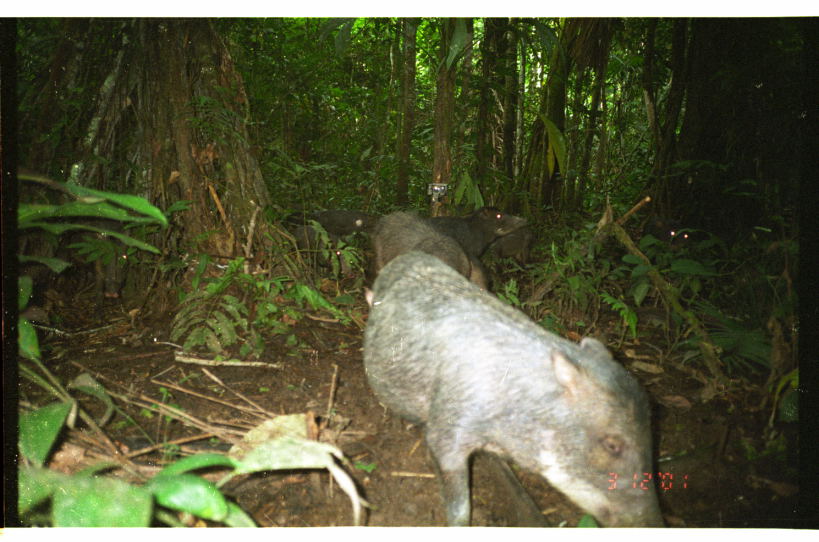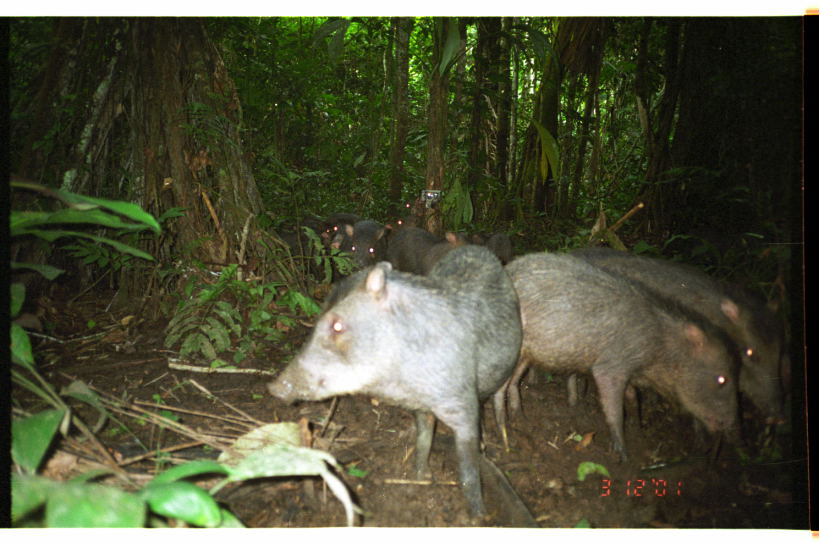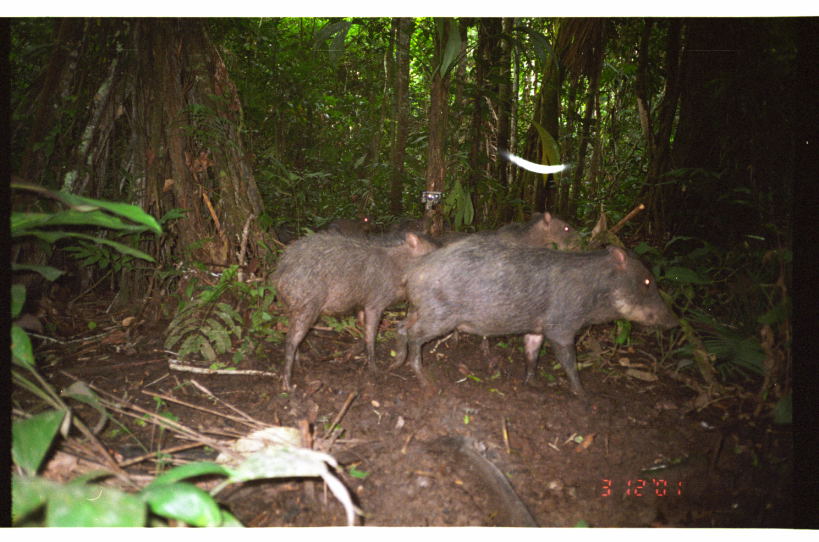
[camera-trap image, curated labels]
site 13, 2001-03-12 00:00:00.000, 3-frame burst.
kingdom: Animalia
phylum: Chordata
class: Mammalia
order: Artiodactyla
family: Tayassuidae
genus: Tayassu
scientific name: Tayassu pecari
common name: white-lipped peccary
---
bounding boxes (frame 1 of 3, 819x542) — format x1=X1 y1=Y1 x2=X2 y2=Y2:
tayassu pecari: x1=357 y1=247 x2=667 y2=528; x1=372 y1=209 x2=488 y2=295; x1=429 y1=205 x2=529 y2=262; x1=280 y1=210 x2=383 y2=247; x1=290 y1=226 x2=362 y2=277; x1=656 y1=218 x2=712 y2=256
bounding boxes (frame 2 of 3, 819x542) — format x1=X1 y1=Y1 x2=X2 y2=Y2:
tayassu pecari: x1=266 y1=243 x2=524 y2=518; x1=505 y1=251 x2=742 y2=468; x1=577 y1=249 x2=789 y2=426; x1=380 y1=225 x2=445 y2=284; x1=344 y1=218 x2=390 y2=267; x1=320 y1=212 x2=358 y2=257; x1=472 y1=231 x2=517 y2=264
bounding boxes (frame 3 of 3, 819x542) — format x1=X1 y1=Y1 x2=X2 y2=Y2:
tayassu pecari: x1=389 y1=230 x2=683 y2=398; x1=268 y1=222 x2=447 y2=393; x1=433 y1=211 x2=587 y2=338